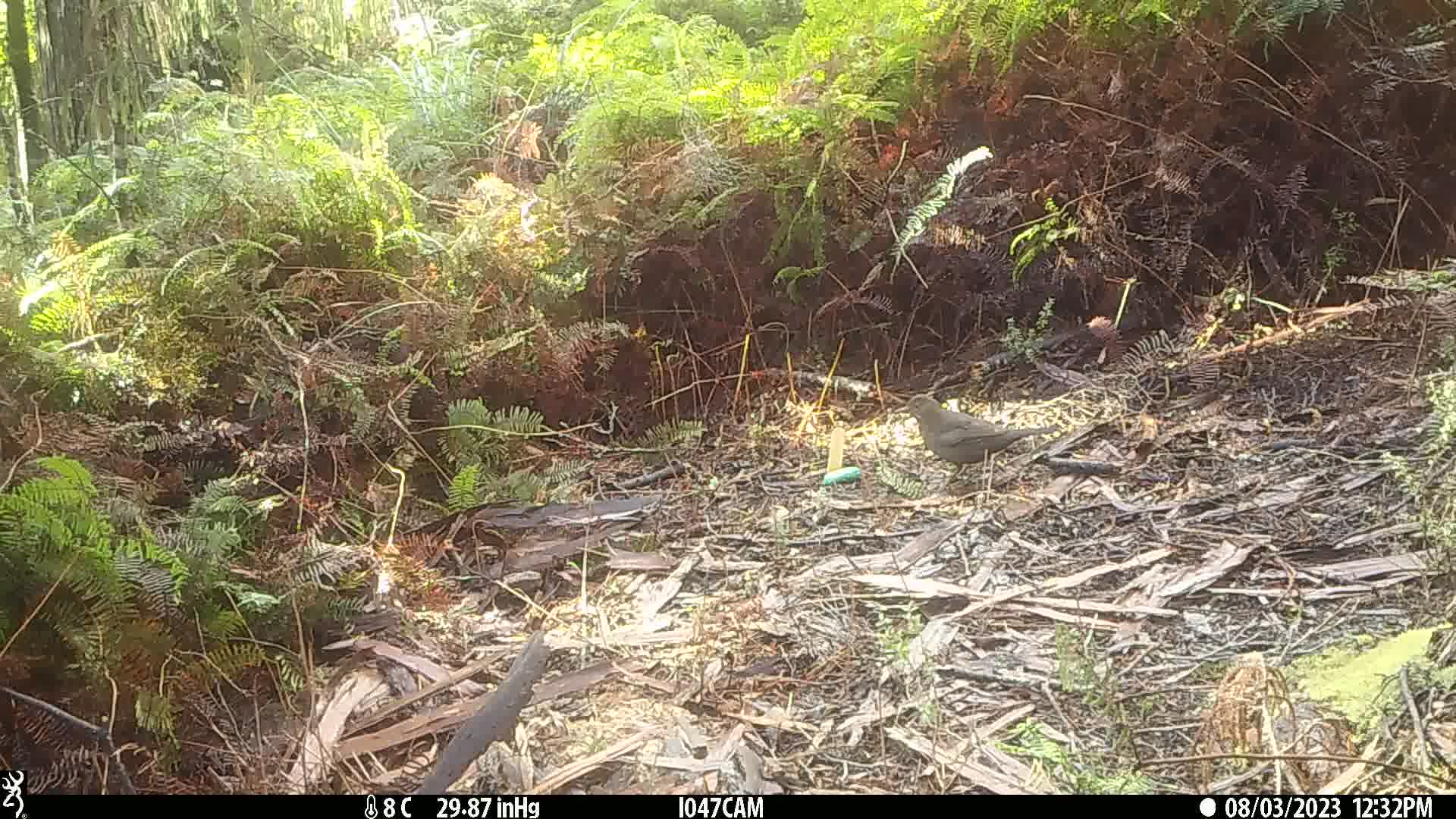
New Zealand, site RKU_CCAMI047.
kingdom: Animalia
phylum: Chordata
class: Aves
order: Passeriformes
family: Turdidae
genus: Turdus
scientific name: Turdus merula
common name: eurasian blackbird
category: blackbird